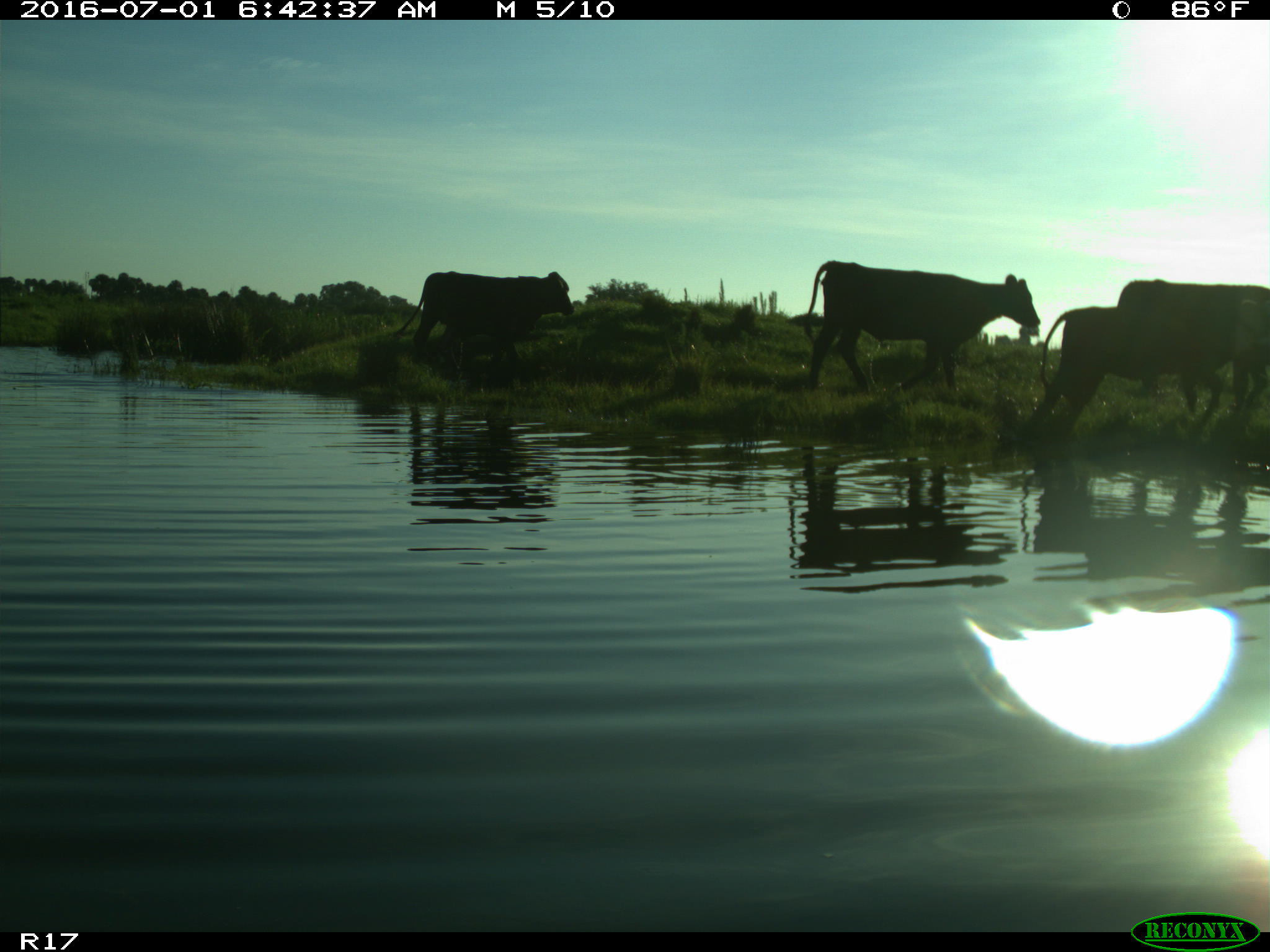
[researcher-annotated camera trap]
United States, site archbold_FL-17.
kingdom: Animalia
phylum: Chordata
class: Mammalia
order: Artiodactyla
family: Bovidae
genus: Bos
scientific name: Bos taurus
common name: domestic cow